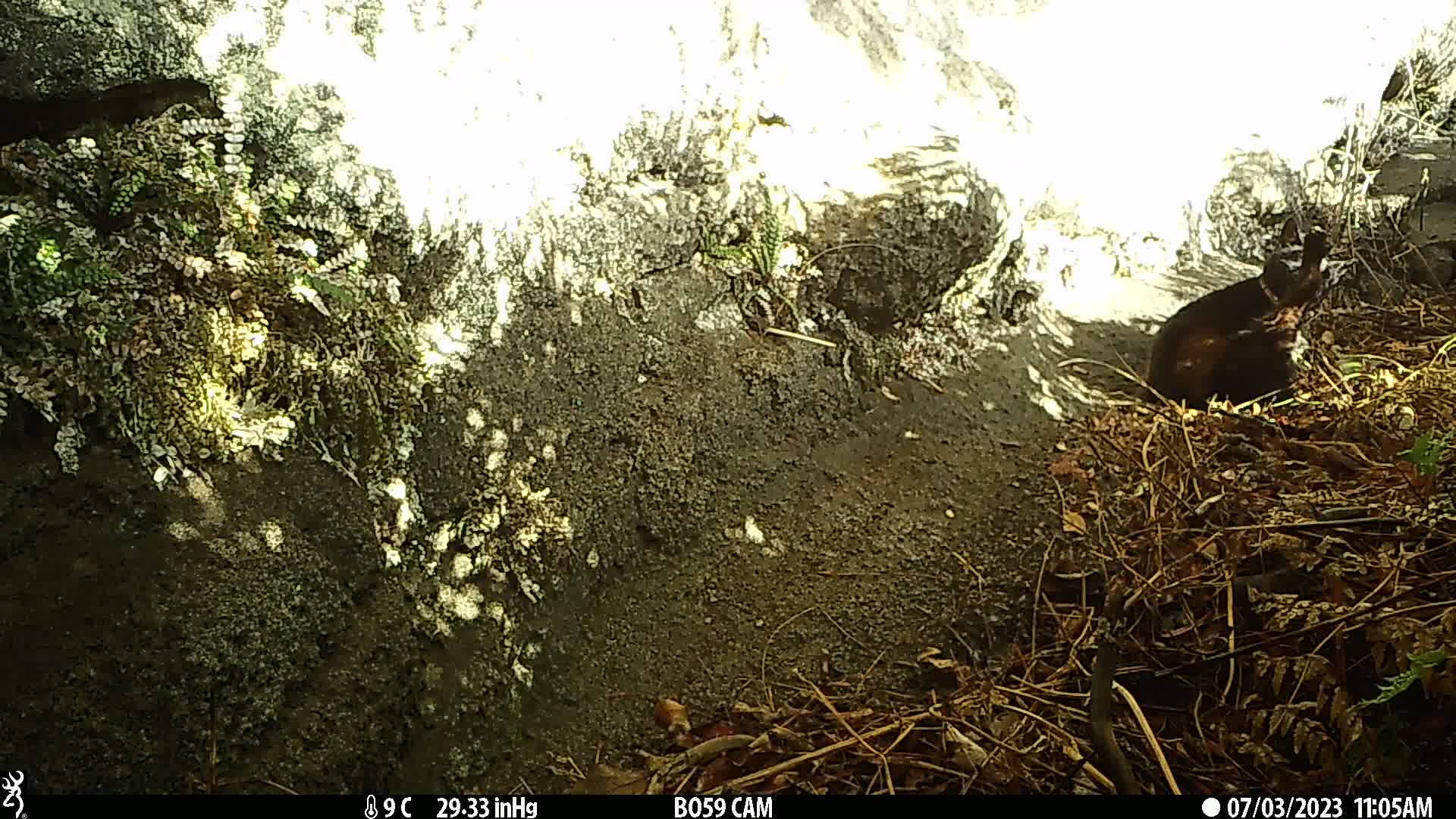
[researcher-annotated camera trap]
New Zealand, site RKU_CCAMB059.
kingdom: Animalia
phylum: Chordata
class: Mammalia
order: Carnivora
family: Felidae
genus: Felis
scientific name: Felis catus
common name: domestic cat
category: cat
Cat (domestic cat) (Felis catus).